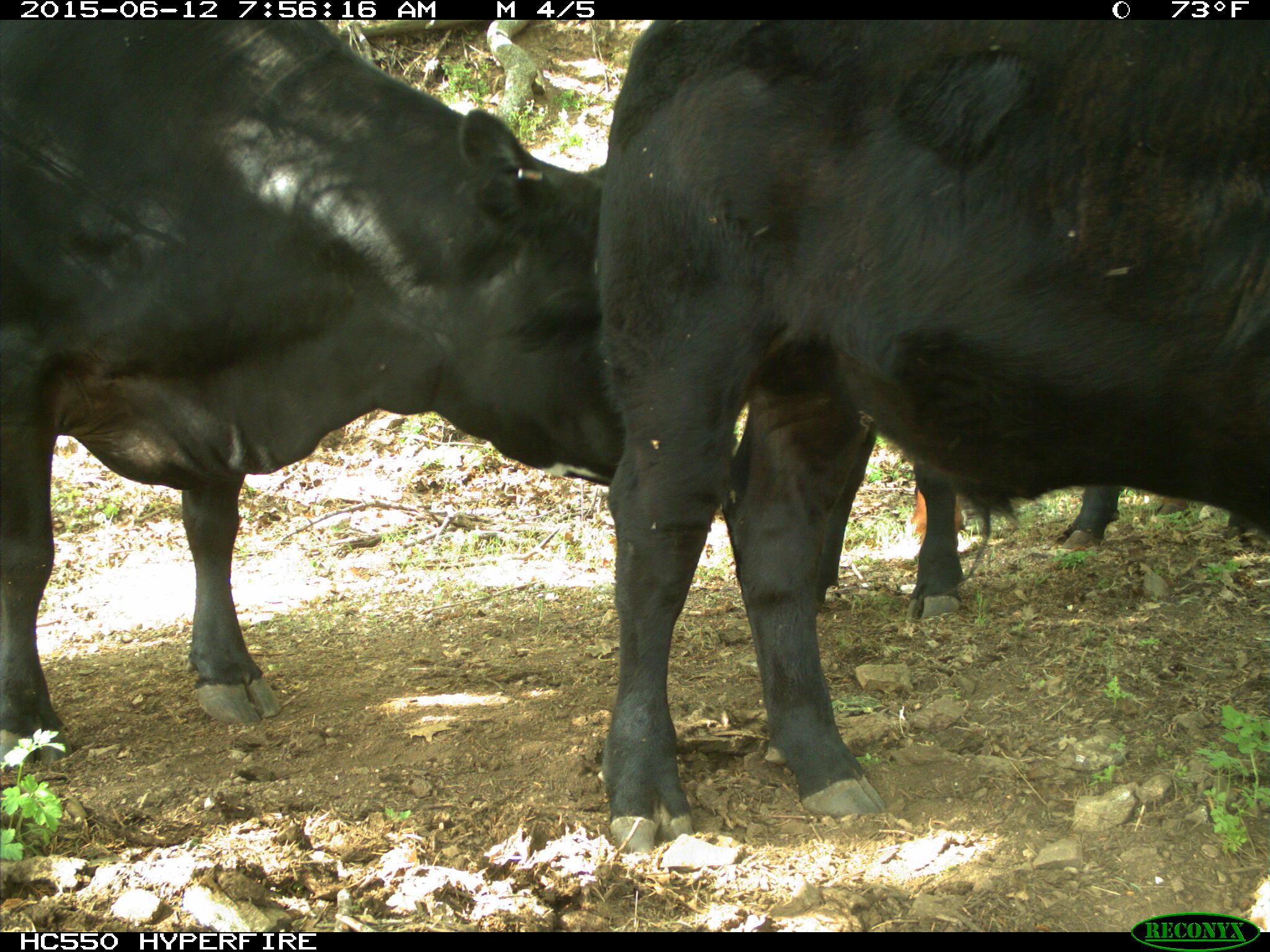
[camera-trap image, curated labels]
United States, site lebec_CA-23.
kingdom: Animalia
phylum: Chordata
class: Mammalia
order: Artiodactyla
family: Bovidae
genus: Bos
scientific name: Bos taurus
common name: domestic cow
Bos taurus (domestic cow).